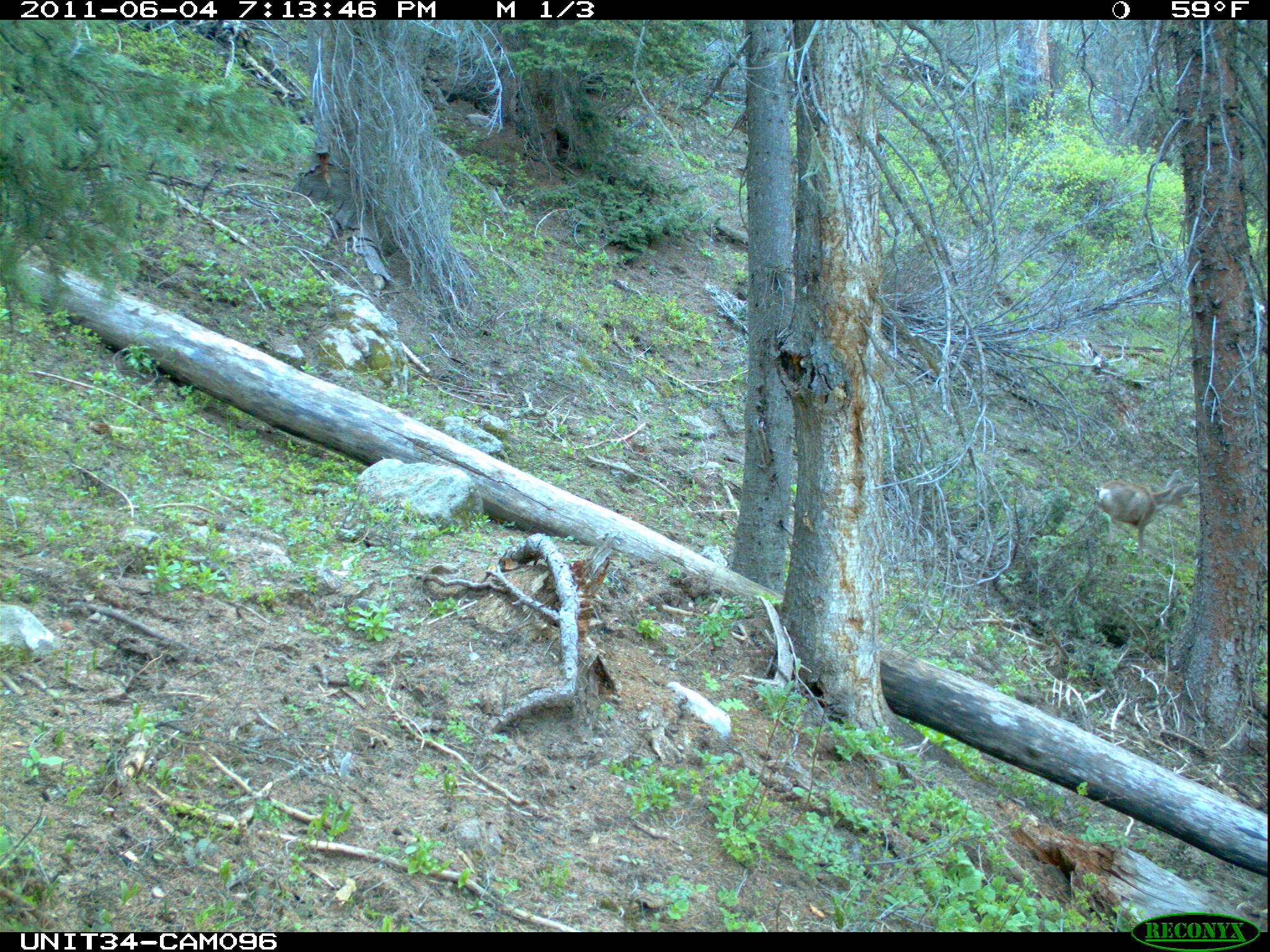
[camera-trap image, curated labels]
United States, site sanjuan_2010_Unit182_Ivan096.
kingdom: Animalia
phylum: Chordata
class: Mammalia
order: Artiodactyla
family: Cervidae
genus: Odocoileus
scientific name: Odocoileus hemionus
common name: mule deer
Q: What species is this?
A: Odocoileus hemionus (mule deer).